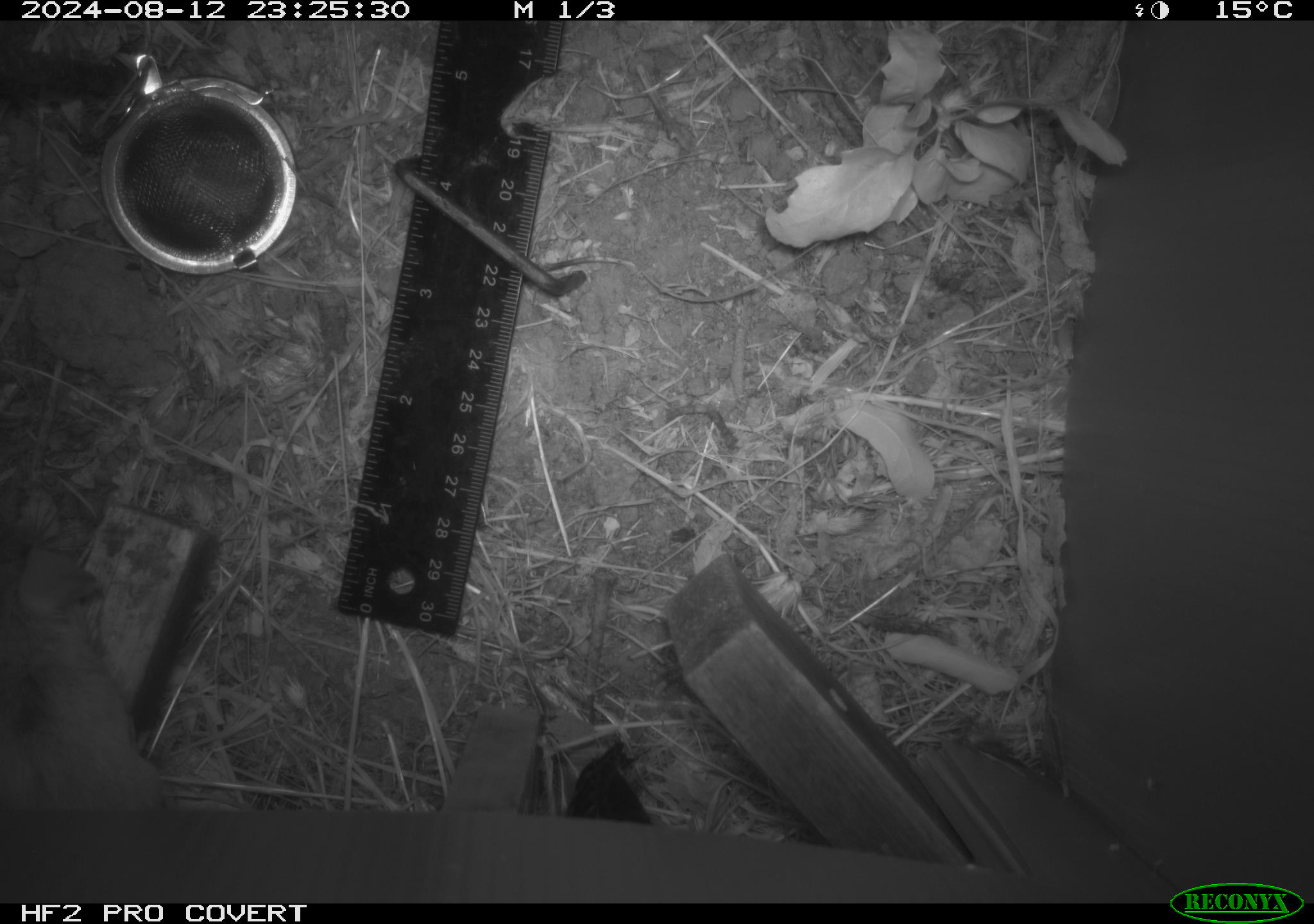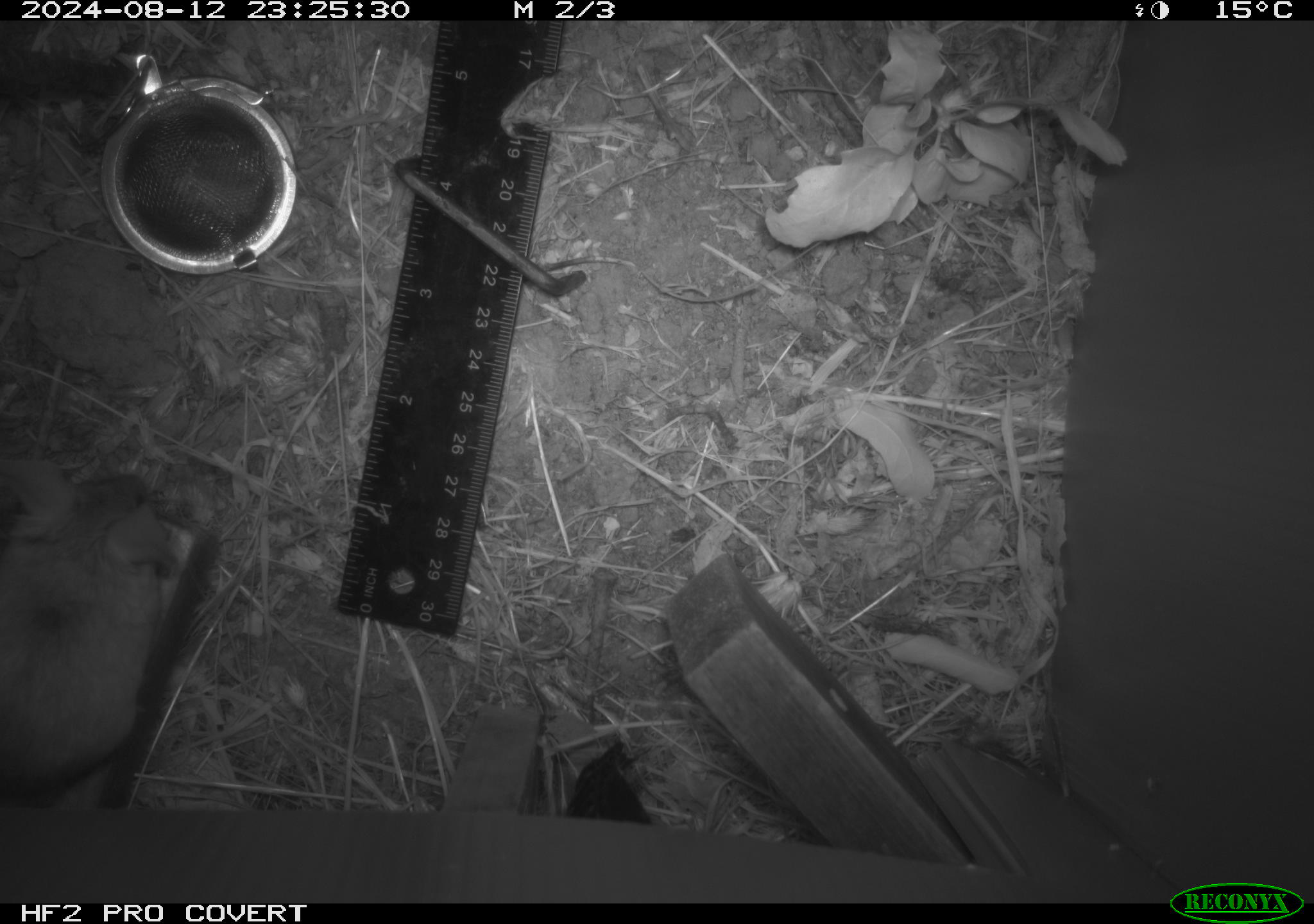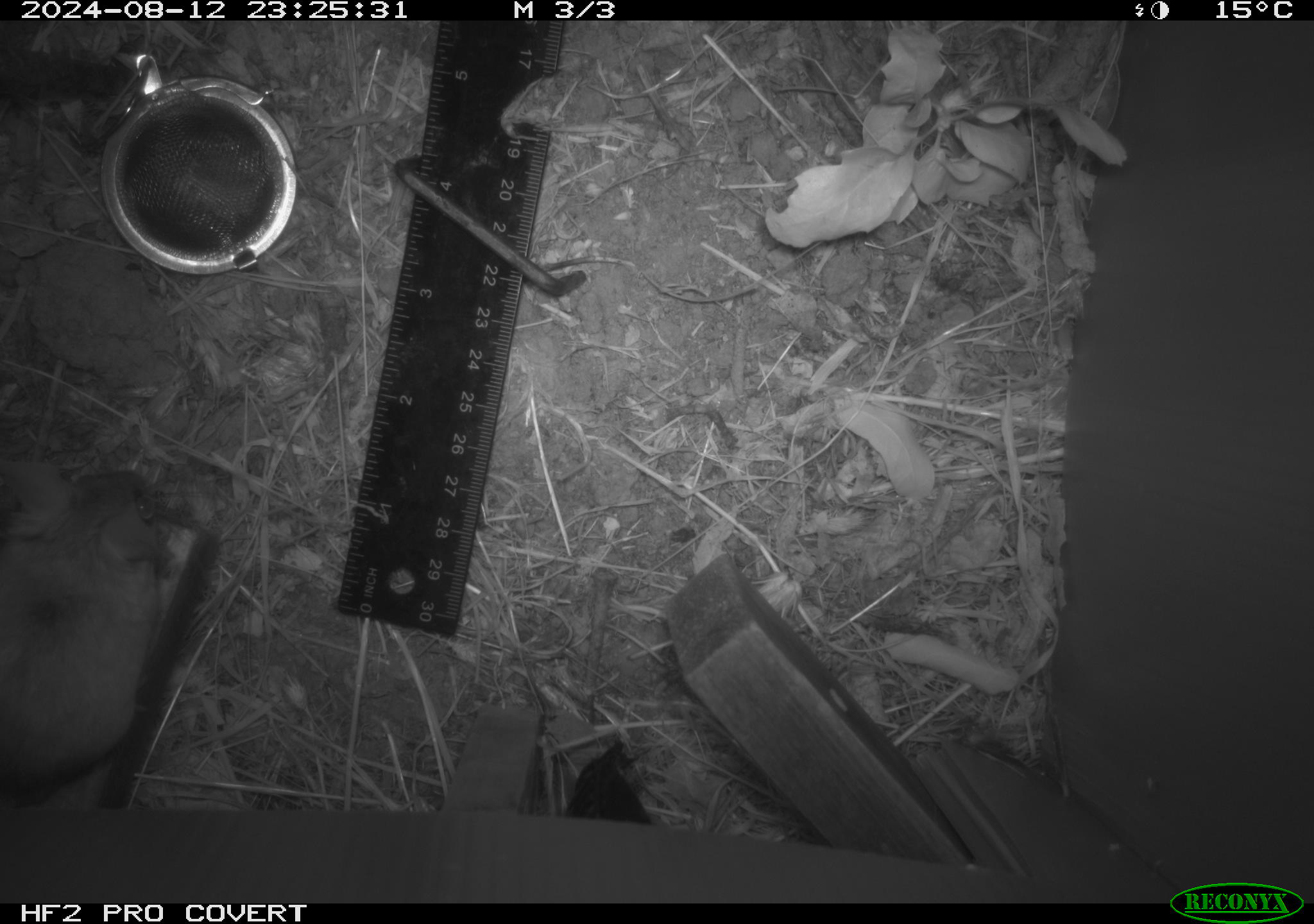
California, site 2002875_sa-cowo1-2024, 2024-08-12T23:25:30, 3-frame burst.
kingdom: Animalia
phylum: Chordata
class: Mammalia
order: Rodentia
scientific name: Rodentia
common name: rodent